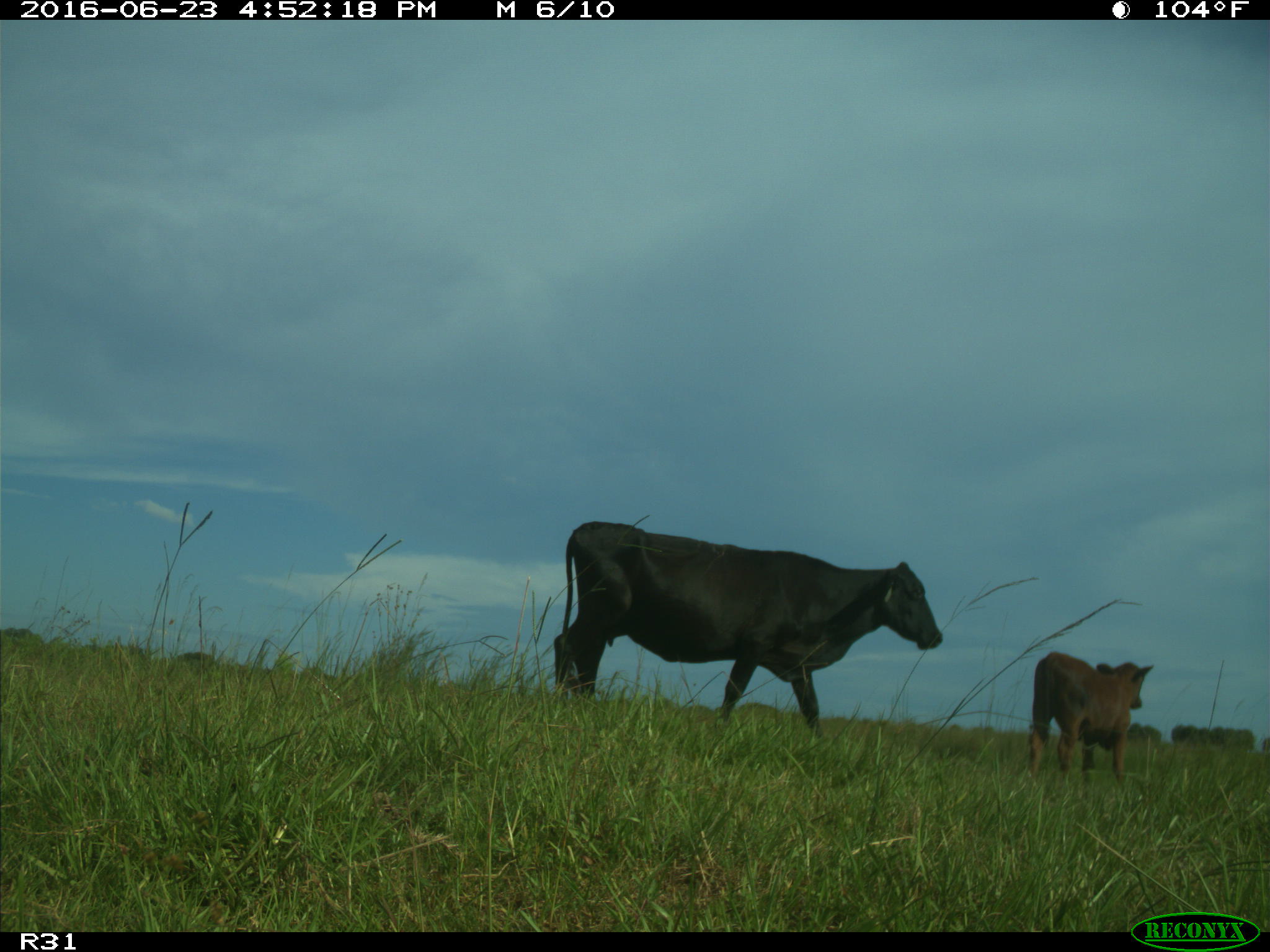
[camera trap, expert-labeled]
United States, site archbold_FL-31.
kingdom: Animalia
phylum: Chordata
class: Mammalia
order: Artiodactyla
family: Bovidae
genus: Bos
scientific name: Bos taurus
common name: domestic cow